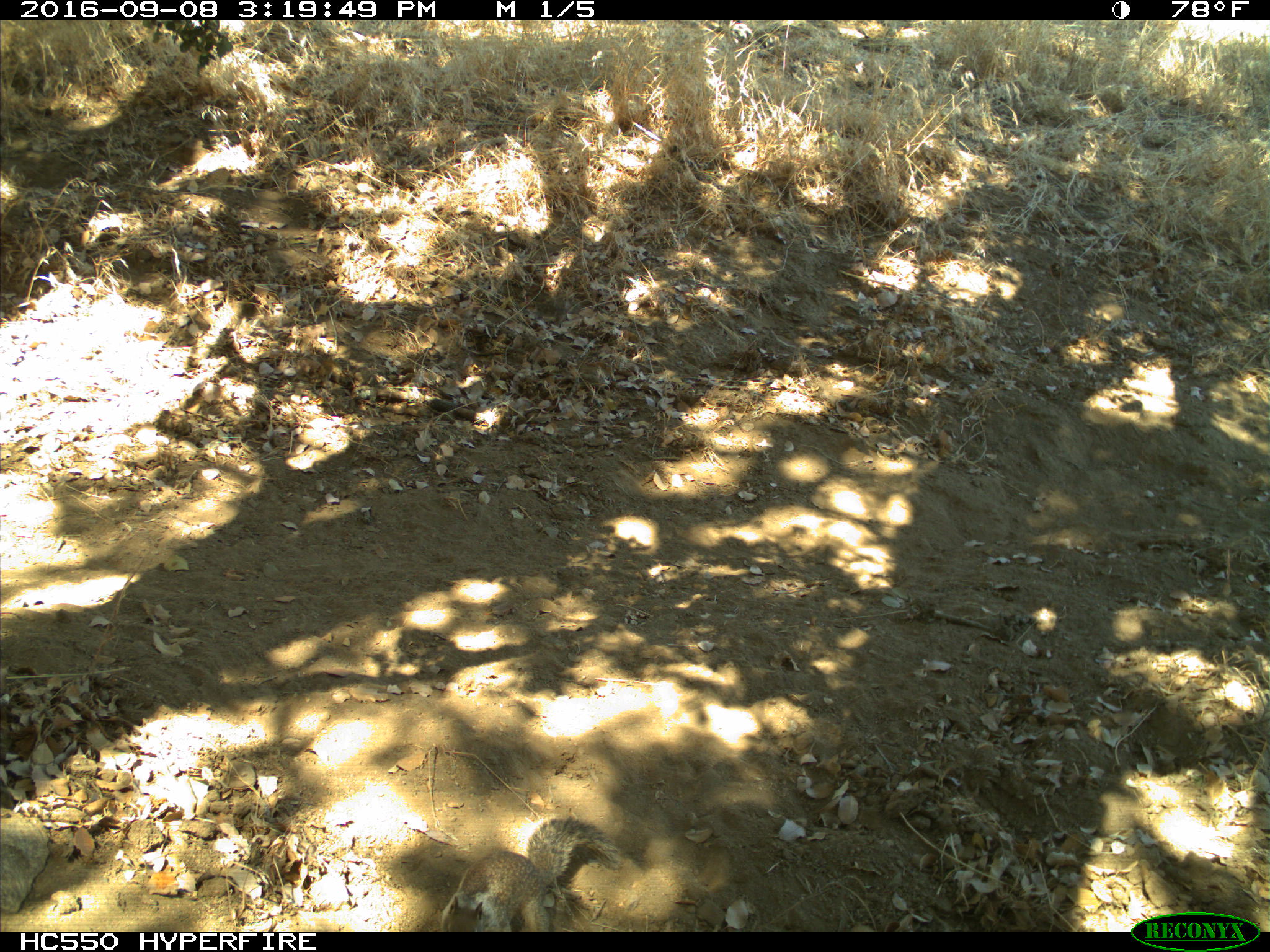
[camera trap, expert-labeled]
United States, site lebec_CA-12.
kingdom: Animalia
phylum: Chordata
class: Mammalia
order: Rodentia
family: Sciuridae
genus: Otospermophilus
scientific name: Otospermophilus beecheyi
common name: california ground squirrel